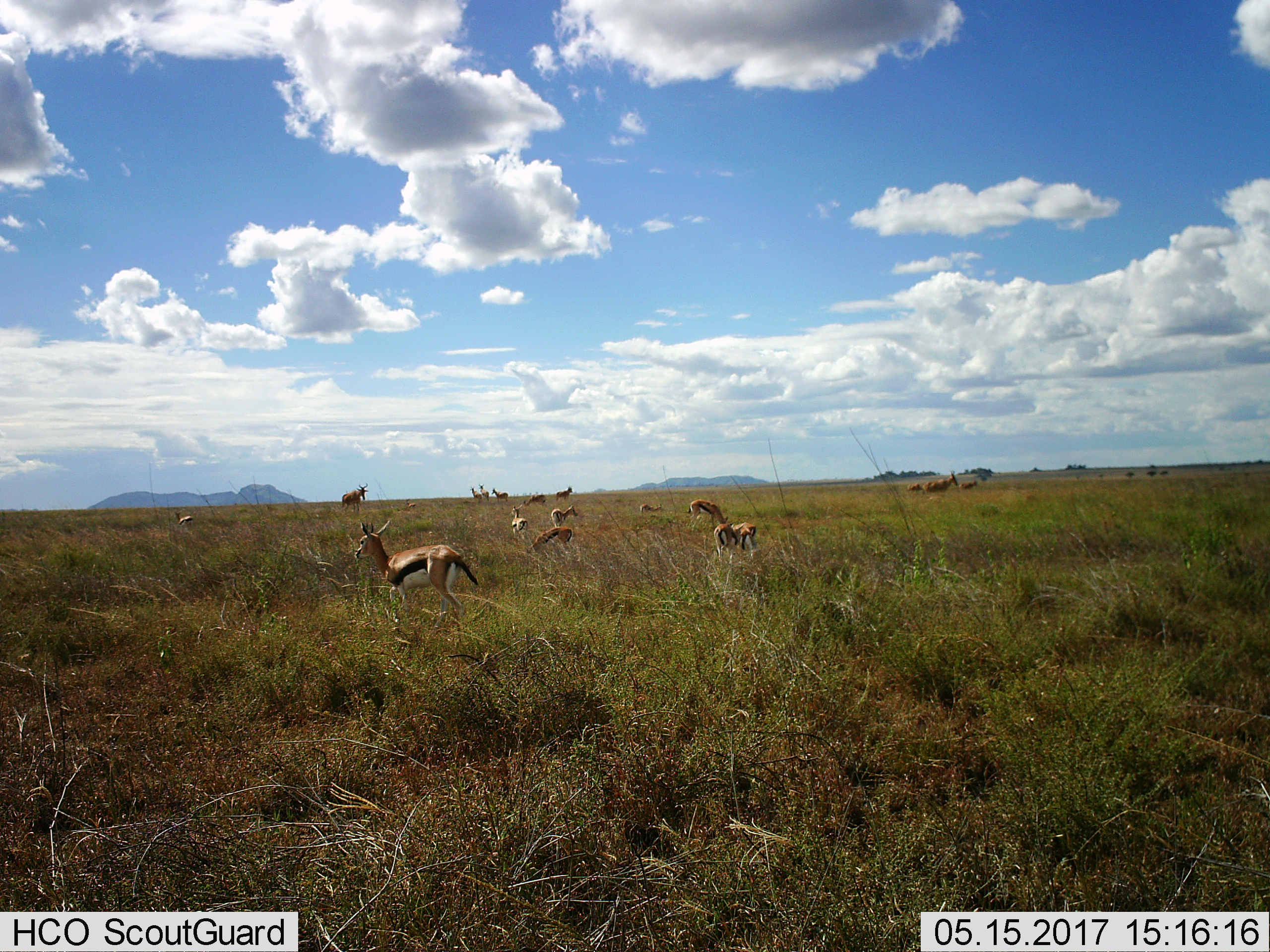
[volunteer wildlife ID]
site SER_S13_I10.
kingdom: Animalia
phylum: Chordata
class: Mammalia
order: Artiodactyla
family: Bovidae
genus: Eudorcas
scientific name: Eudorcas thomsonii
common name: thomson's gazelle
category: gazellethomsons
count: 11-50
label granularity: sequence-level